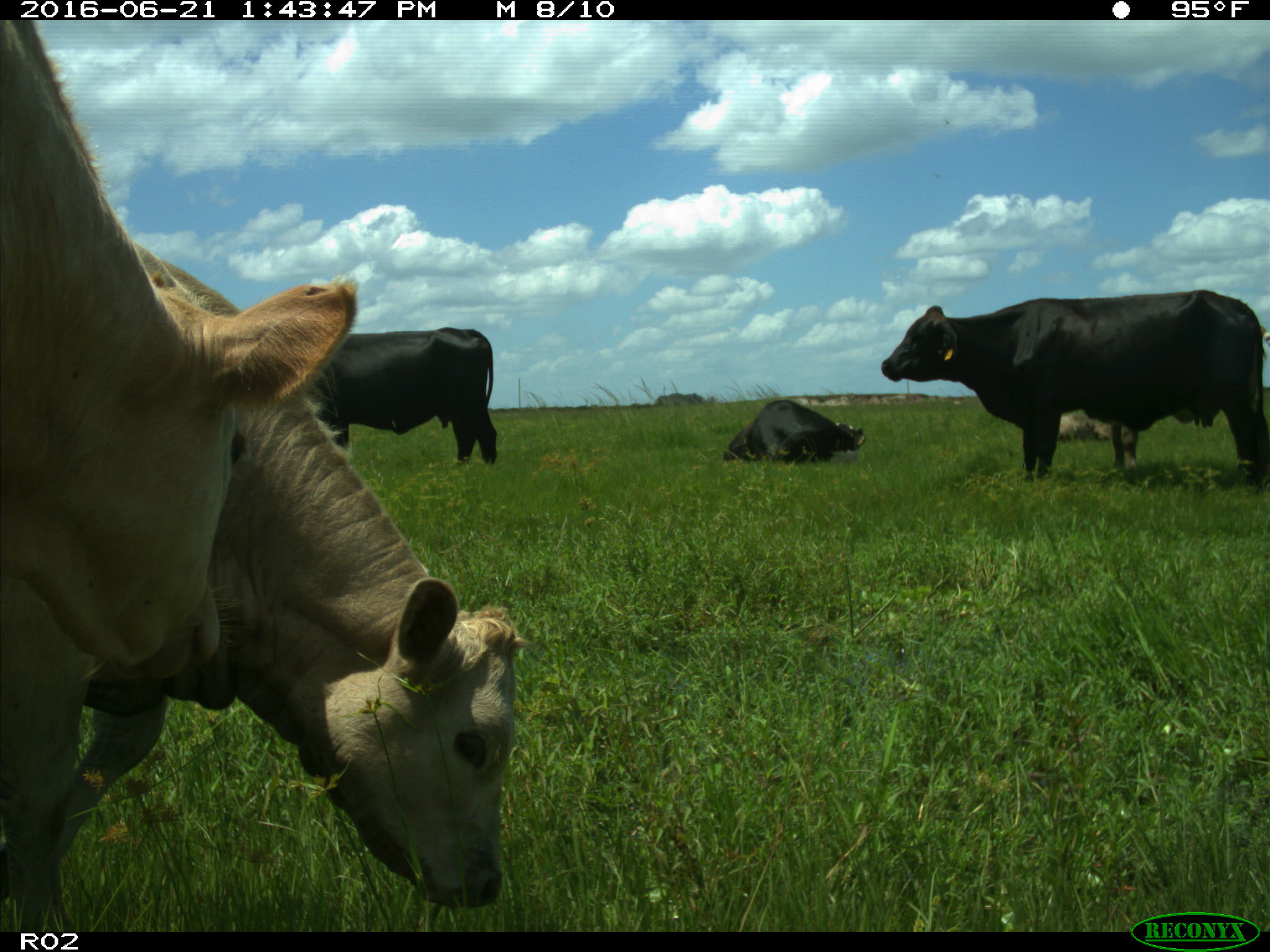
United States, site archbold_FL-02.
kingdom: Animalia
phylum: Chordata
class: Mammalia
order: Artiodactyla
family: Bovidae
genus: Bos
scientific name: Bos taurus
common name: domestic cow